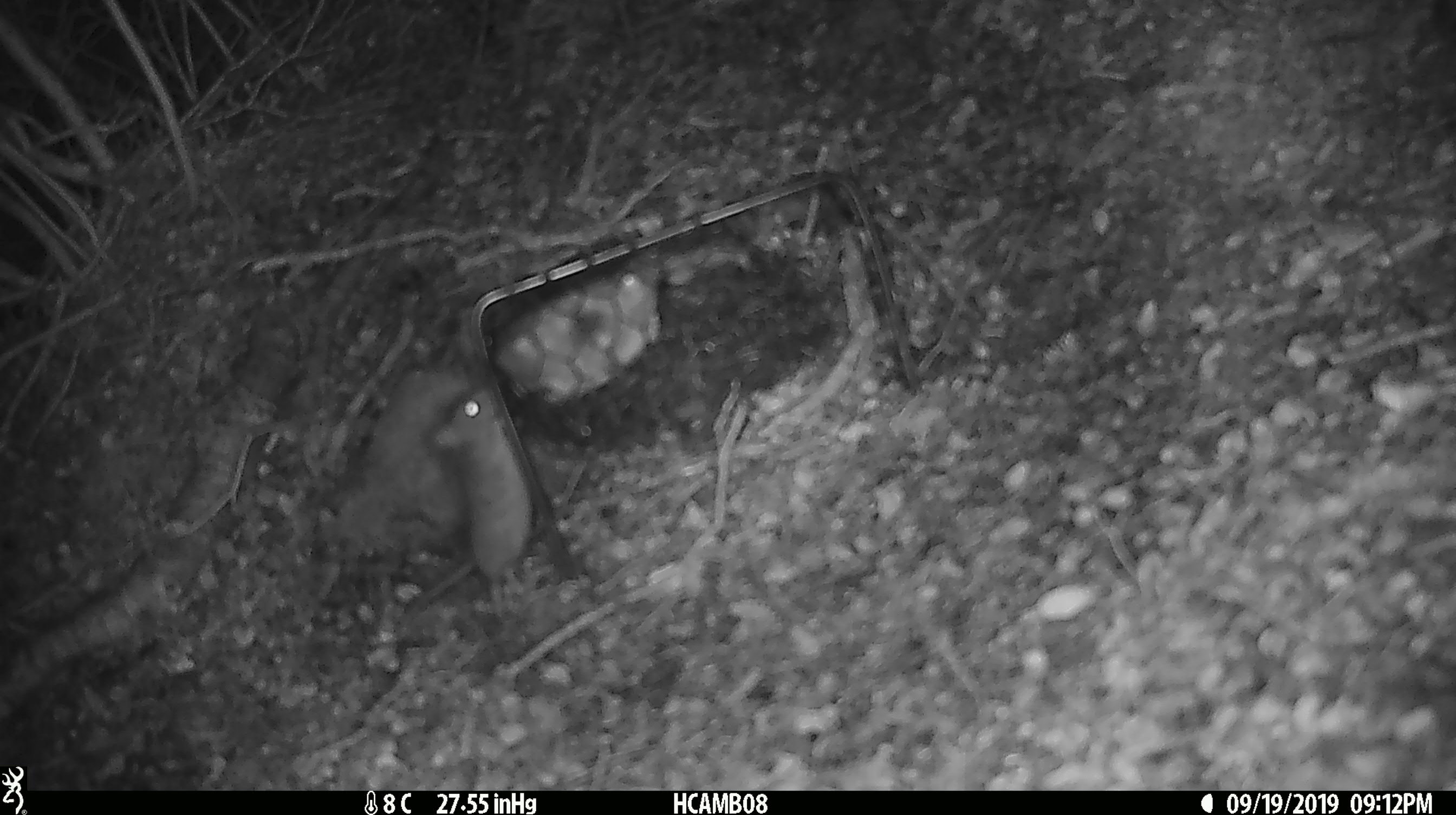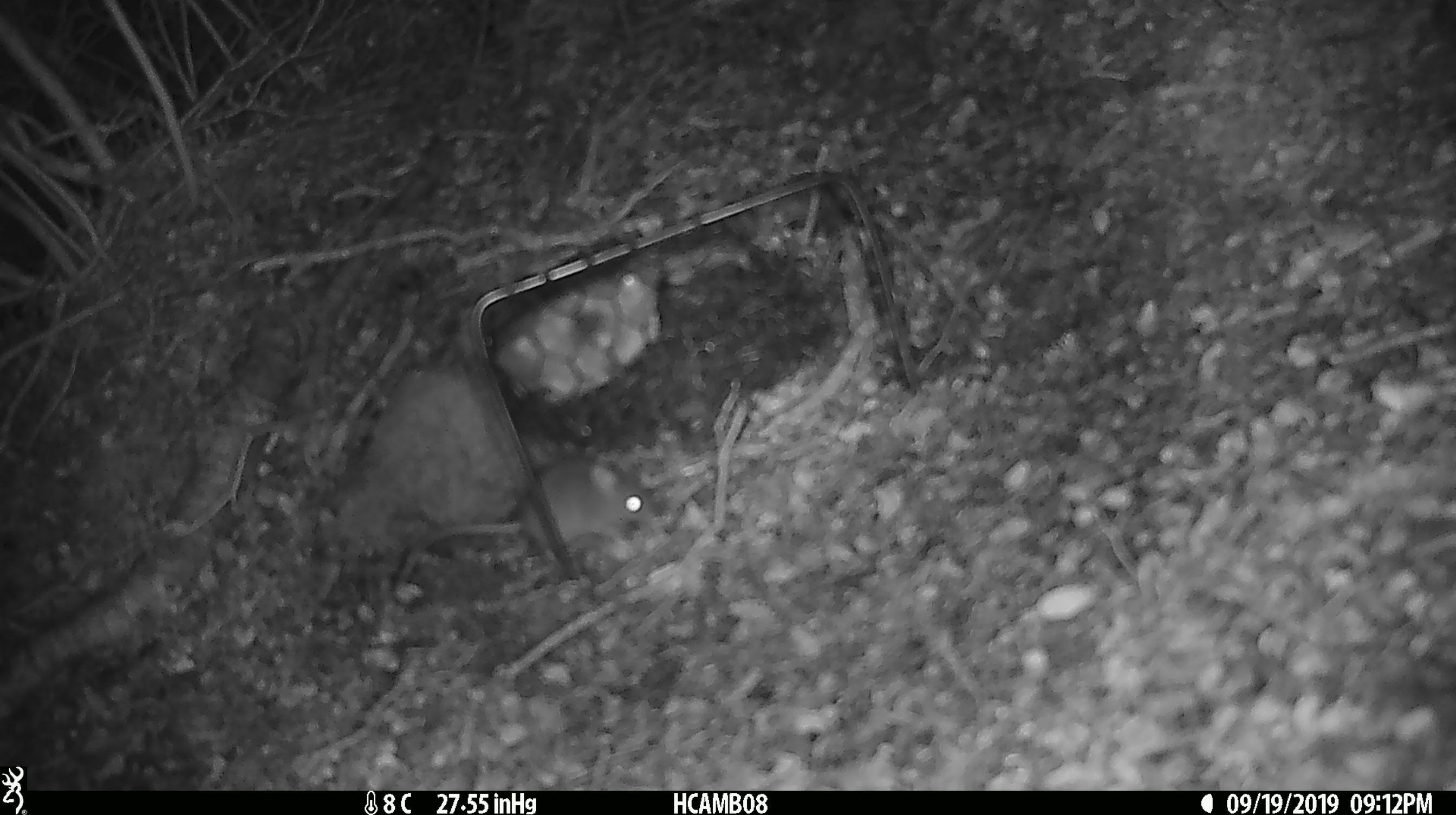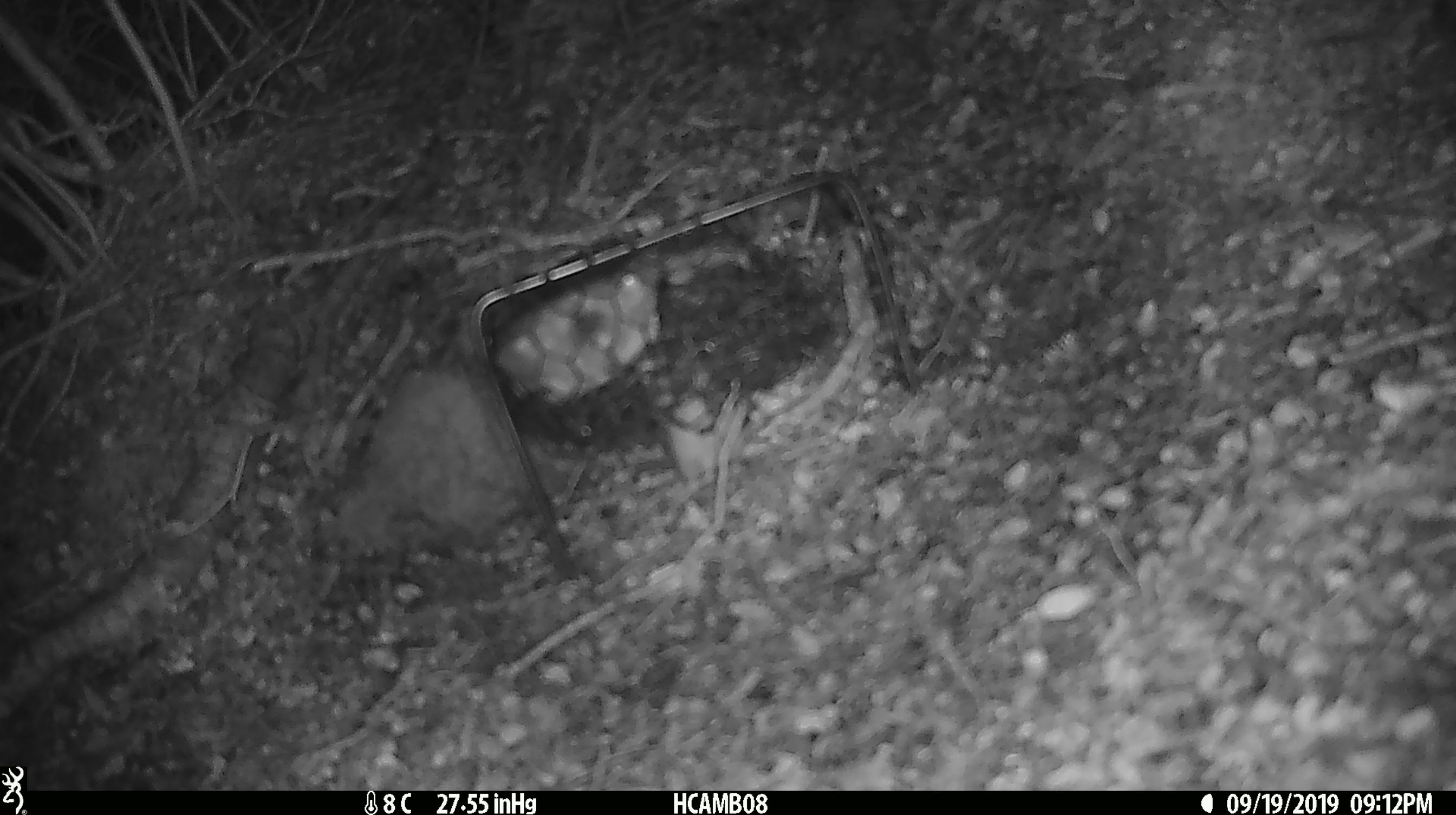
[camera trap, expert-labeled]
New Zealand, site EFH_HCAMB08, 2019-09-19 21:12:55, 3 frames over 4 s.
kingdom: Animalia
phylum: Chordata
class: Mammalia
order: Rodentia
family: Muridae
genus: Mus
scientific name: Mus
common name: mouse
Mouse (Mus).